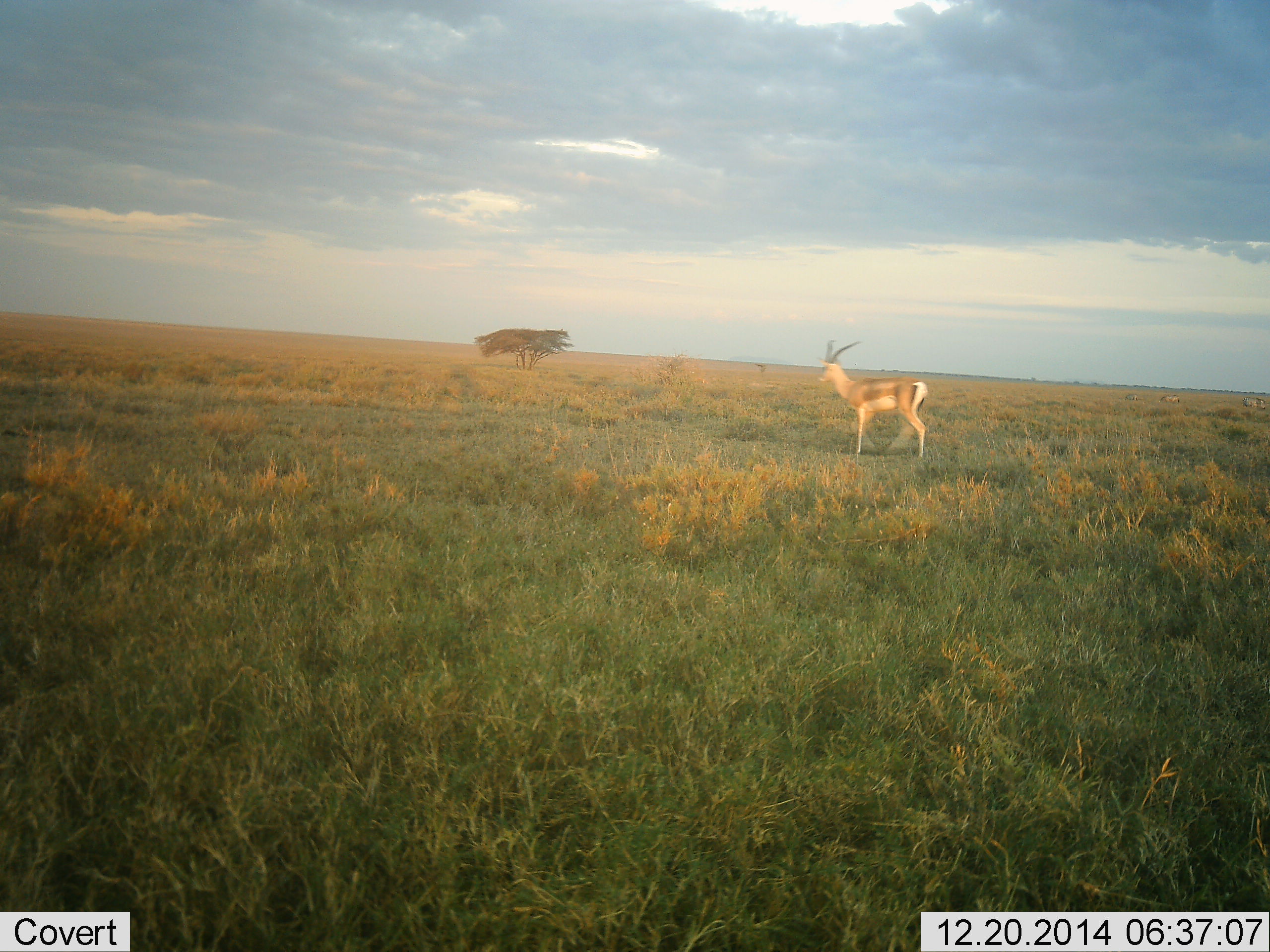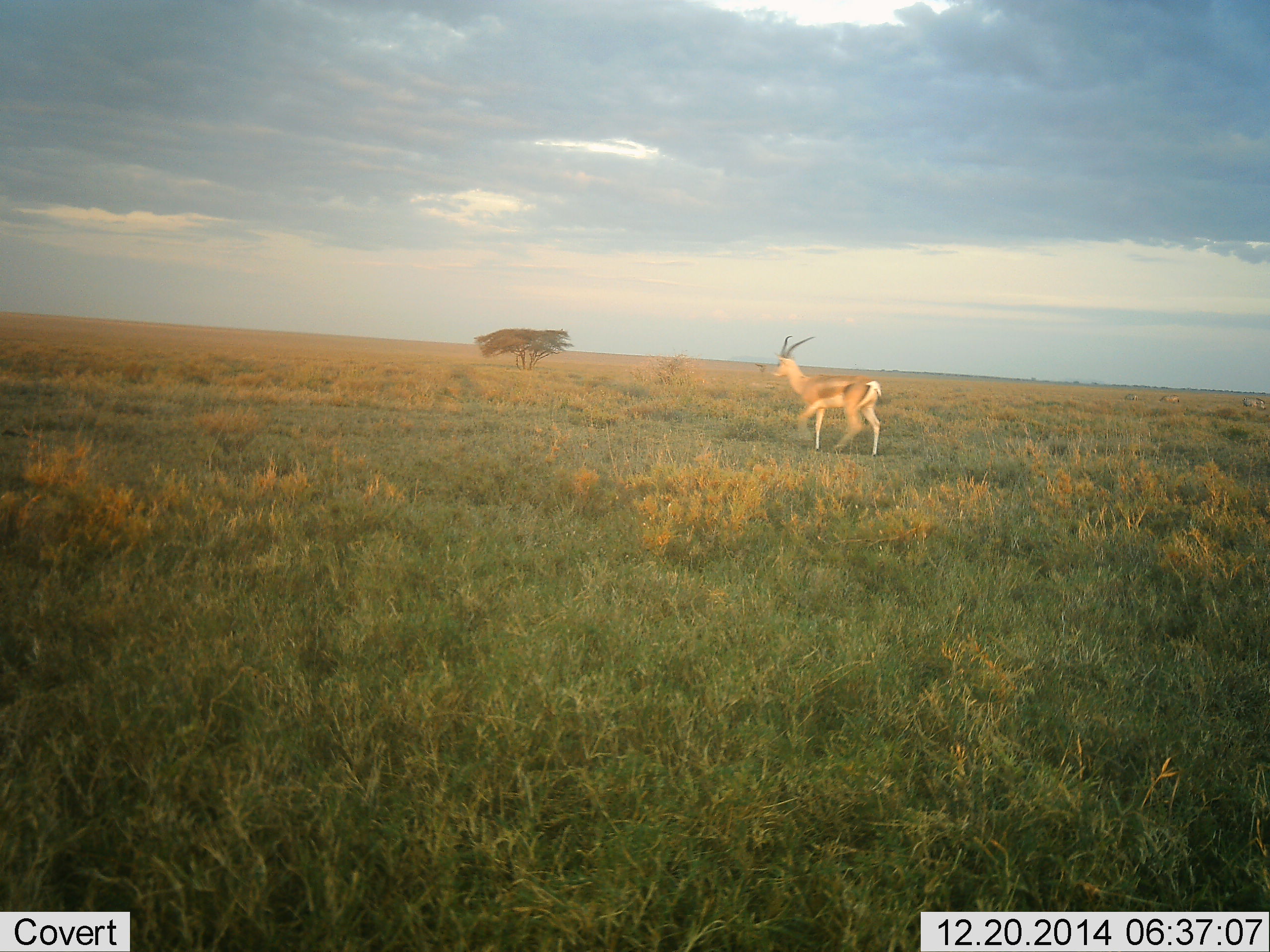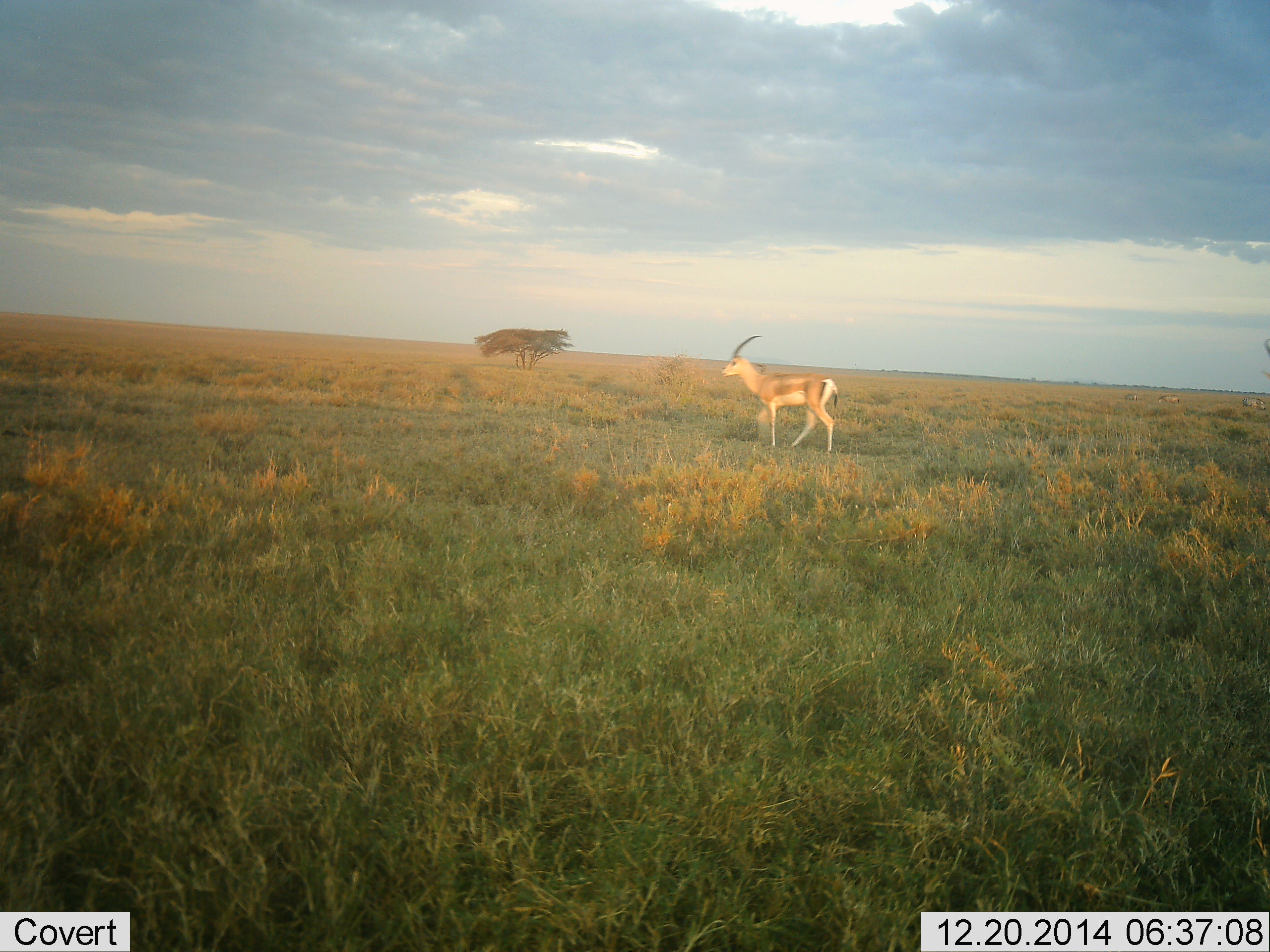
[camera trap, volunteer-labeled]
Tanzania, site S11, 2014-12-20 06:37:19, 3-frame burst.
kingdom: Animalia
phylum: Chordata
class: Mammalia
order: Artiodactyla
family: Bovidae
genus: Nanger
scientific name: Nanger granti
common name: grant's gazelle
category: gazellegrants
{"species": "gazellegrants (grant's gazelle) (Nanger granti)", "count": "1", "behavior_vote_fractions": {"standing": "0%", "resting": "0%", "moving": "100%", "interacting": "0%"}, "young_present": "0%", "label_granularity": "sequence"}